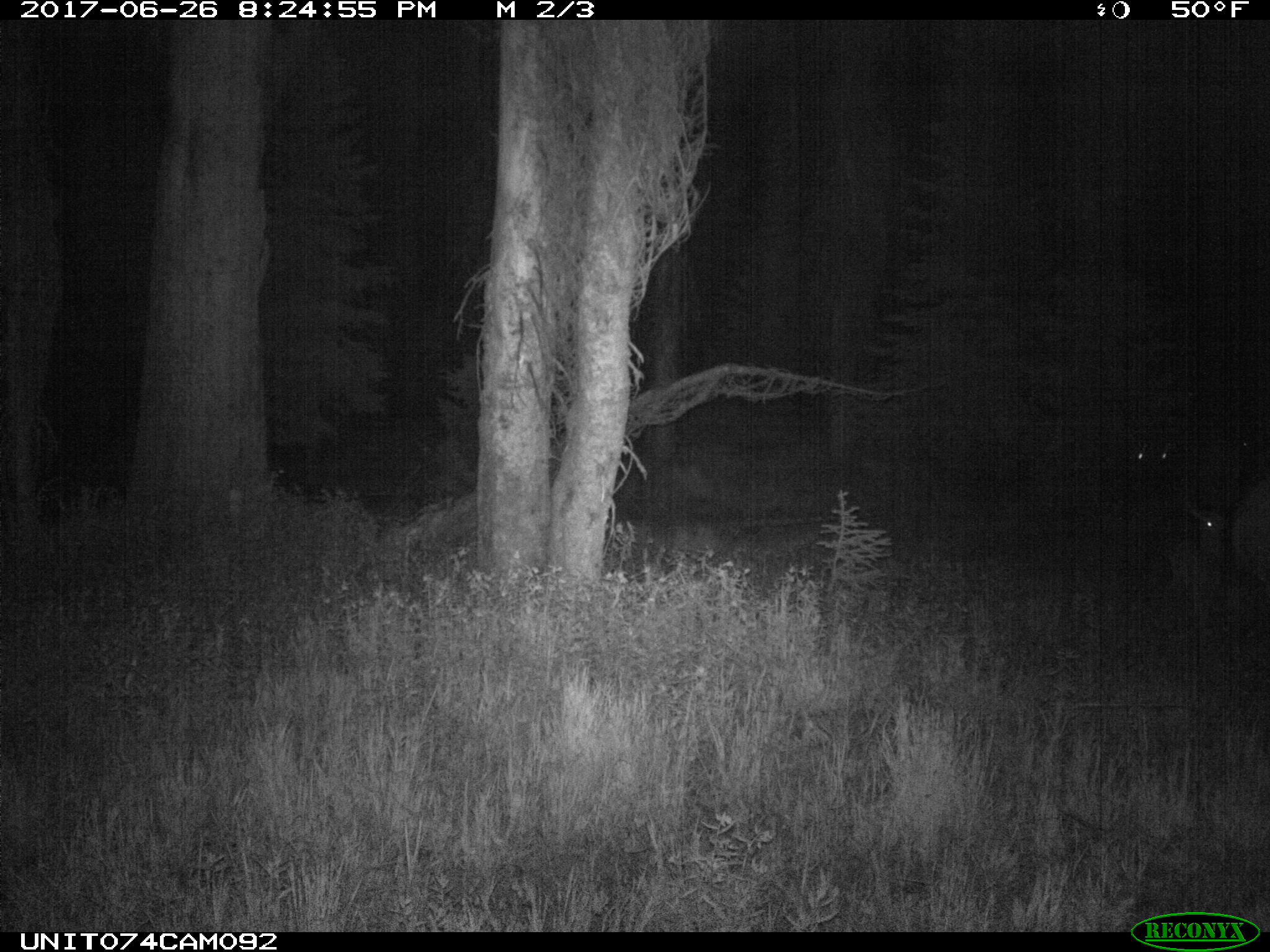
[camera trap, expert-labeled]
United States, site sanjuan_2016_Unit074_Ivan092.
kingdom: Animalia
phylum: Chordata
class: Mammalia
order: Artiodactyla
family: Cervidae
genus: Cervus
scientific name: Cervus elaphus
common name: red deer